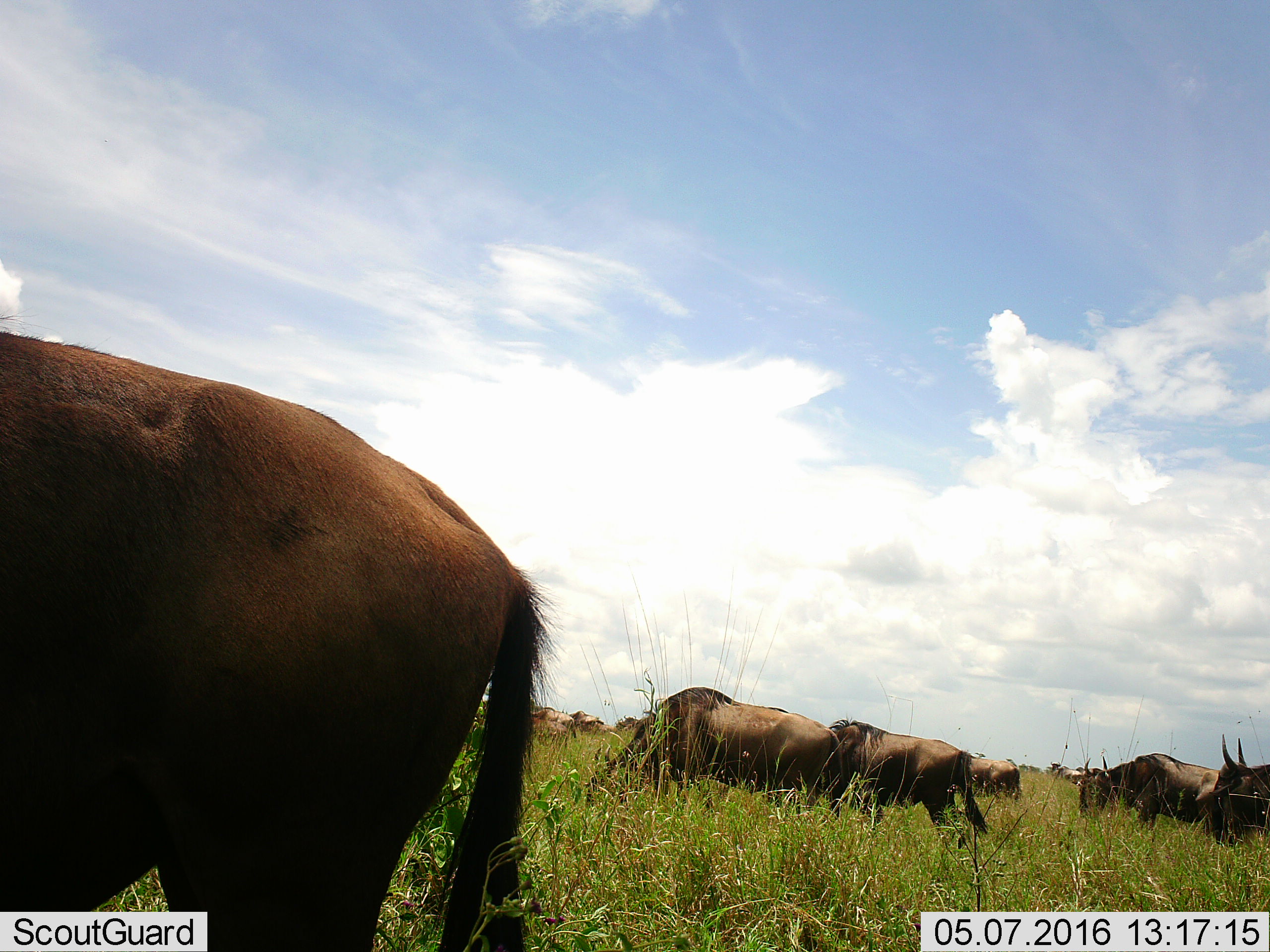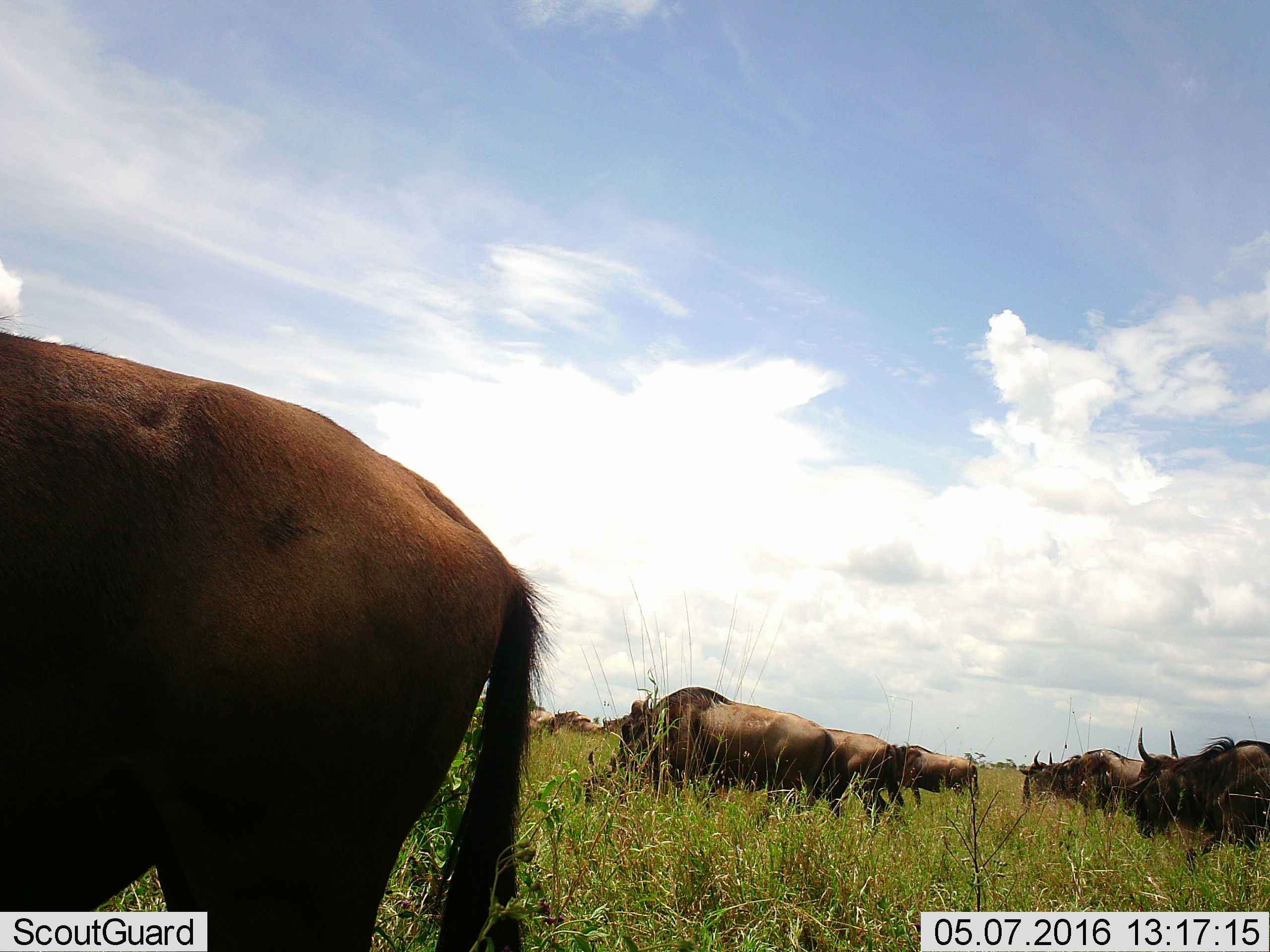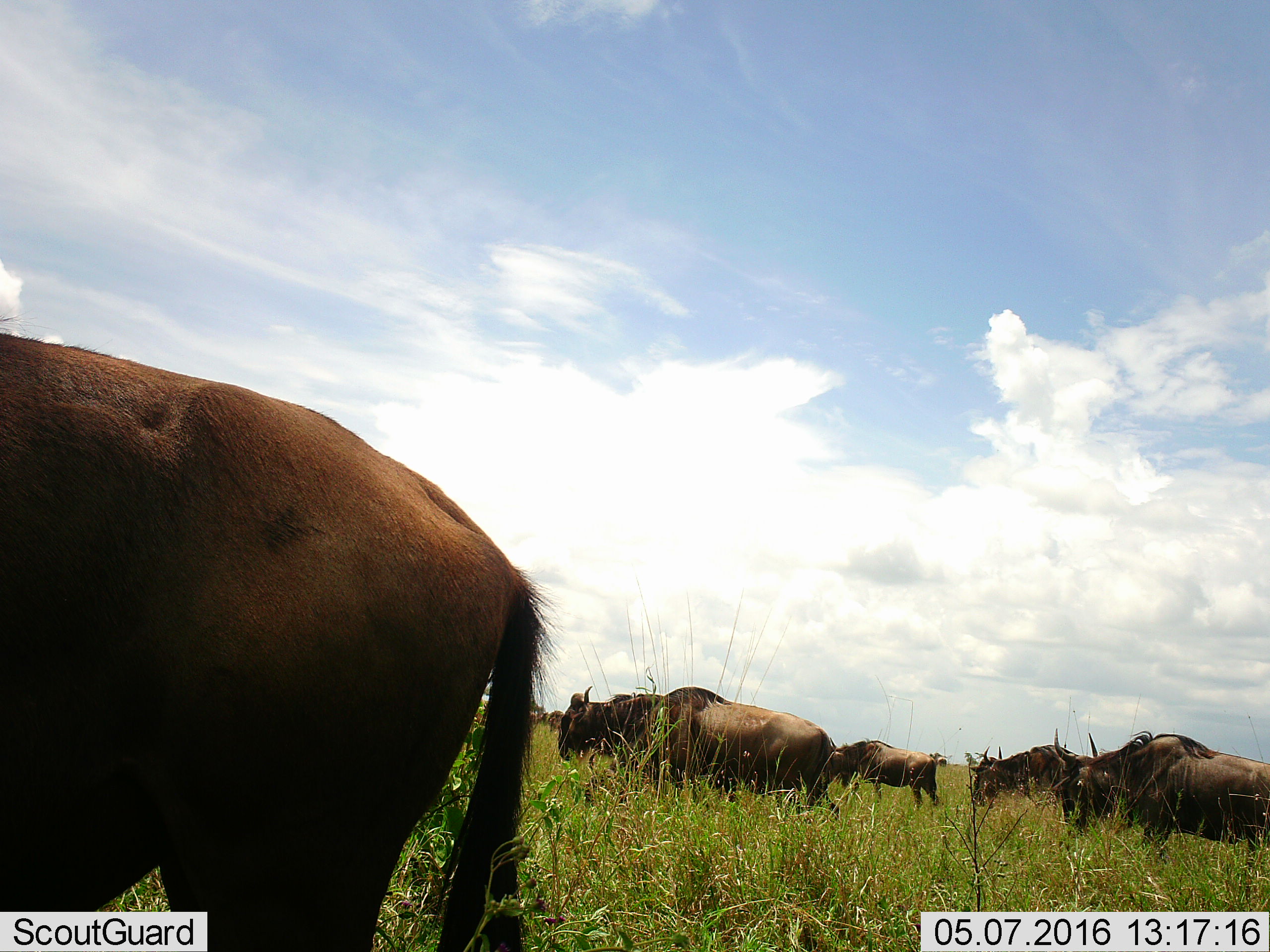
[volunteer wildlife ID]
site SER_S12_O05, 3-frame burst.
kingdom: Animalia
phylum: Chordata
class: Mammalia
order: Artiodactyla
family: Bovidae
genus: Connochaetes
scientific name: Connochaetes taurinus taurinus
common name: blue wildebeest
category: wildebeestblue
Wildebeestblue (blue wildebeest) (Connochaetes taurinus taurinus), count 10. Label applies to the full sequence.